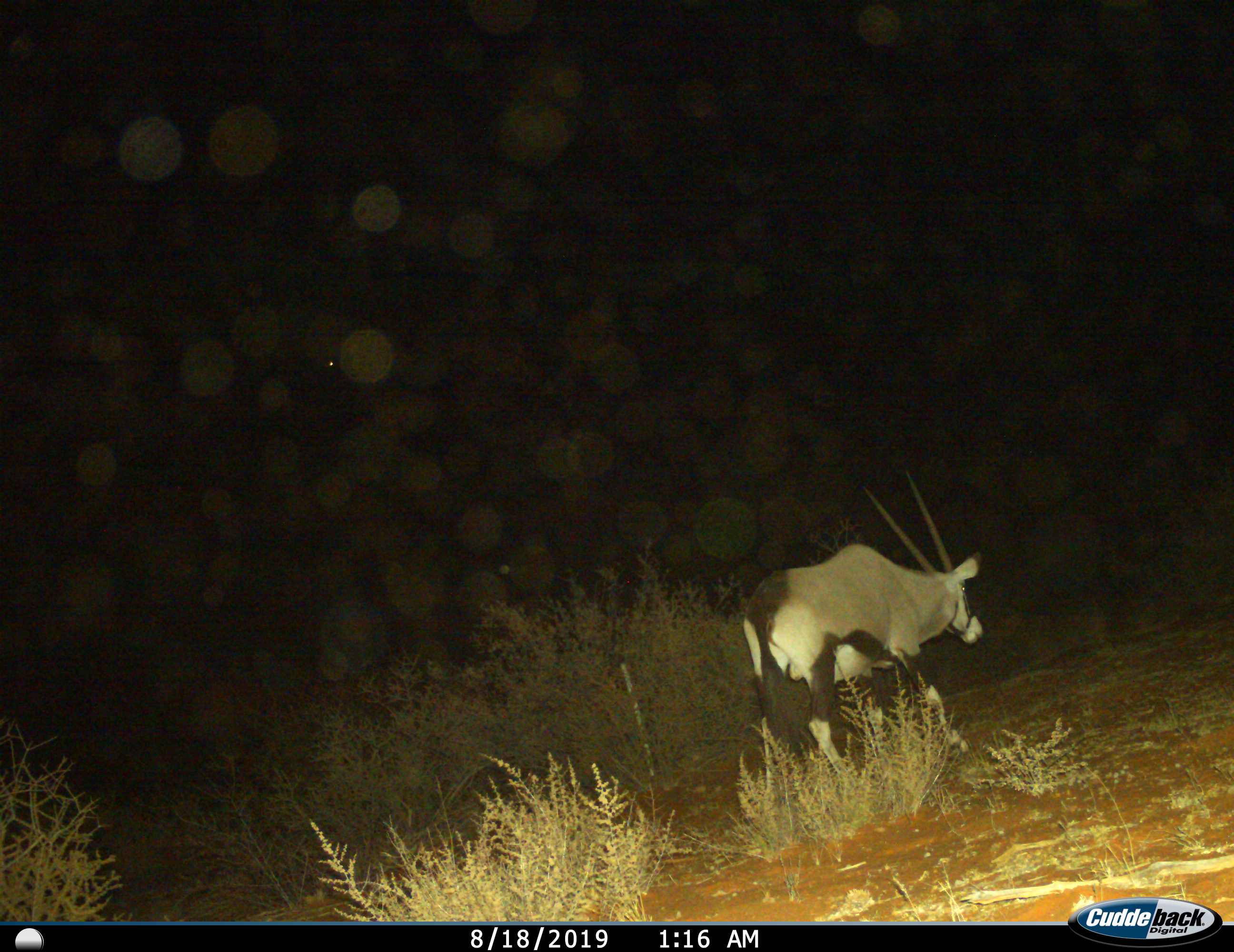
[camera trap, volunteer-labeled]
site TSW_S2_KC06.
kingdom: Animalia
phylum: Chordata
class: Mammalia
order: Artiodactyla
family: Bovidae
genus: Oryx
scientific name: Oryx gazella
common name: gemsbok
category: oryx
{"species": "oryx (gemsbok) (Oryx gazella)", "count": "1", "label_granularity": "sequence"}